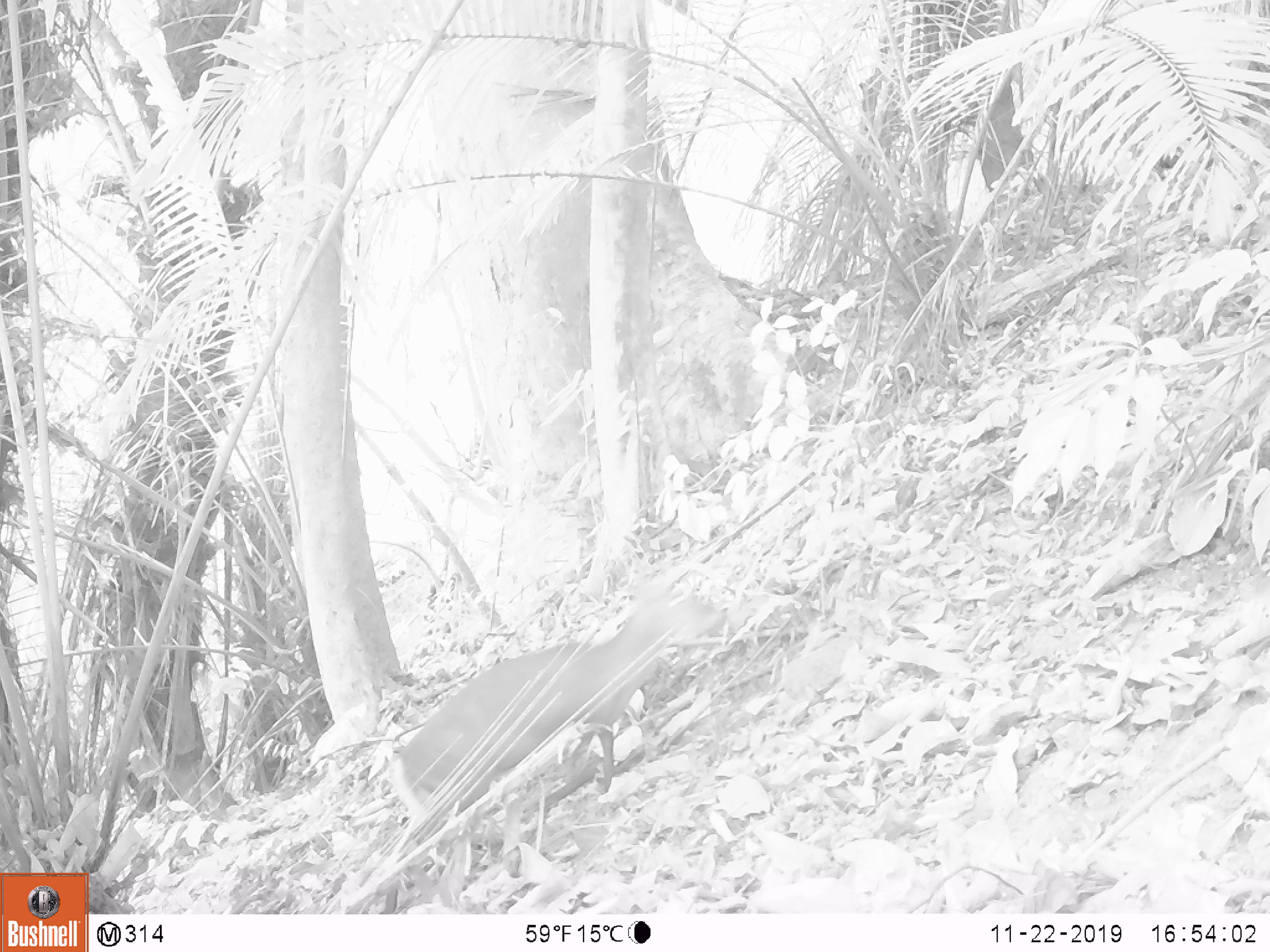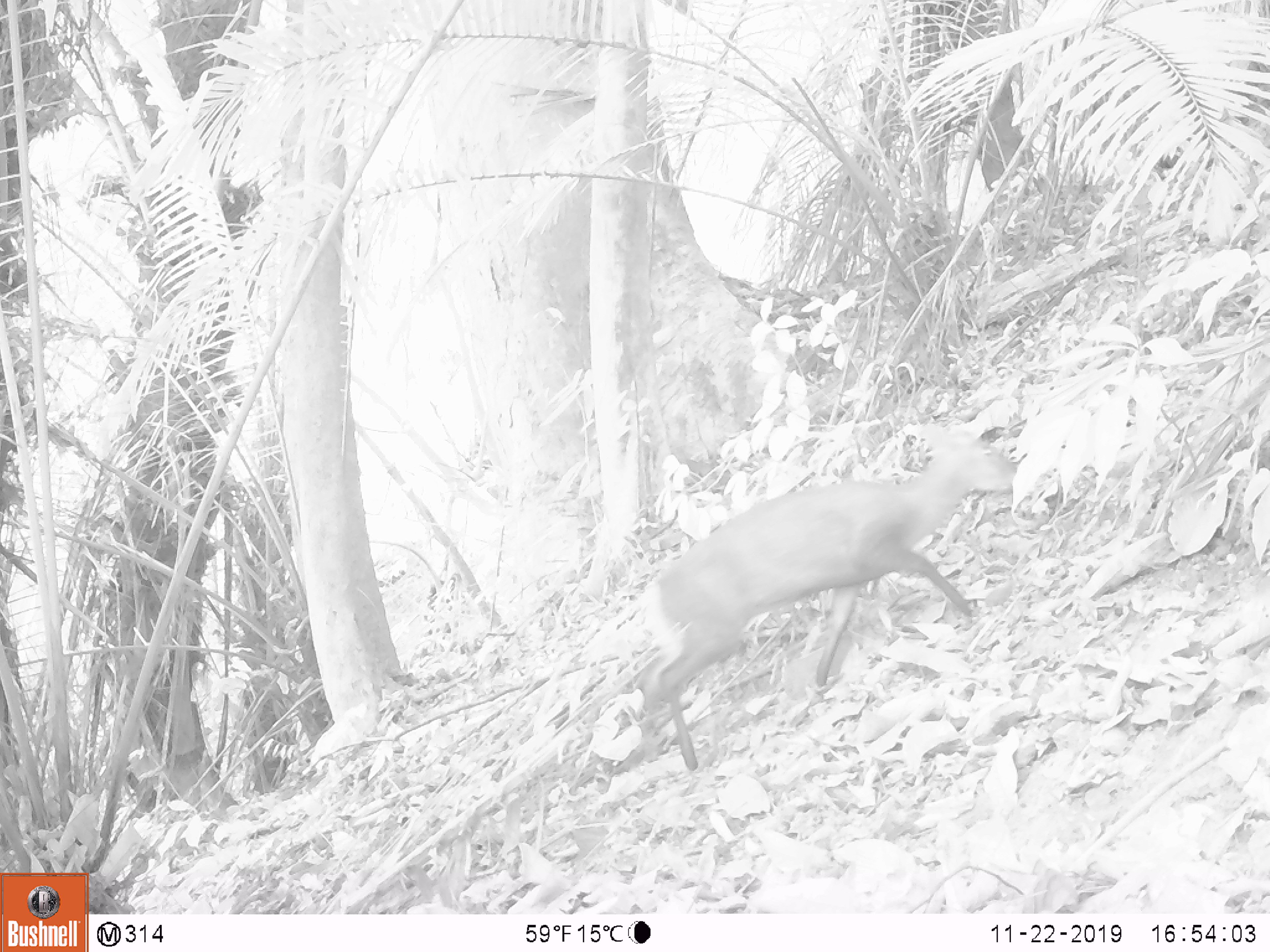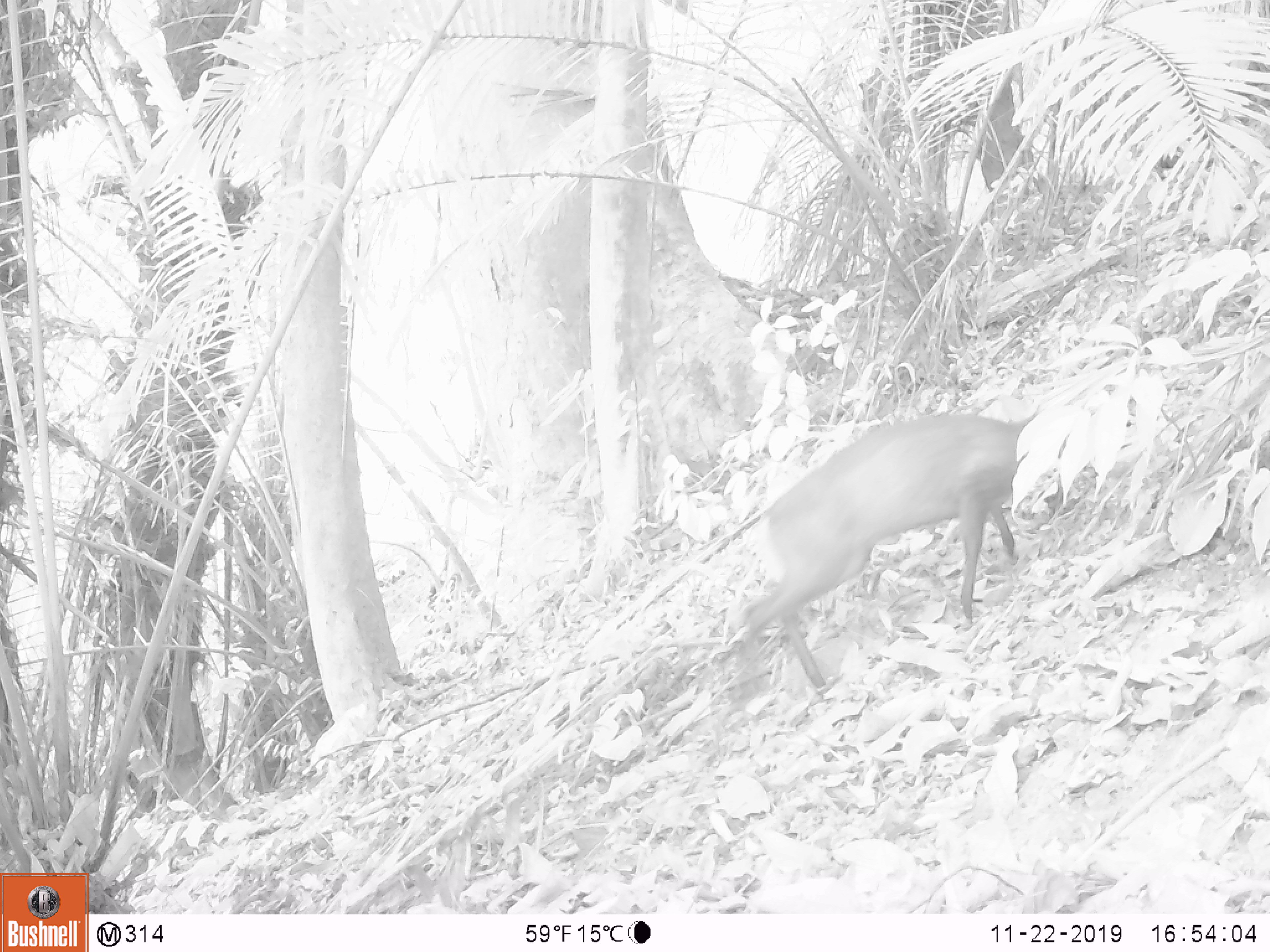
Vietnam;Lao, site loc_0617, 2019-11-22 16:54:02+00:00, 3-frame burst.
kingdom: Animalia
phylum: Chordata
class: Mammalia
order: Artiodactyla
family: Cervidae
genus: Muntiacus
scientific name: Muntiacus rooseveltorum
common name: roosevelt's muntjac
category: roosevelts muntjac group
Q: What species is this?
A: Roosevelts muntjac group (roosevelt's muntjac) (Muntiacus rooseveltorum).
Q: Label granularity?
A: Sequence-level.